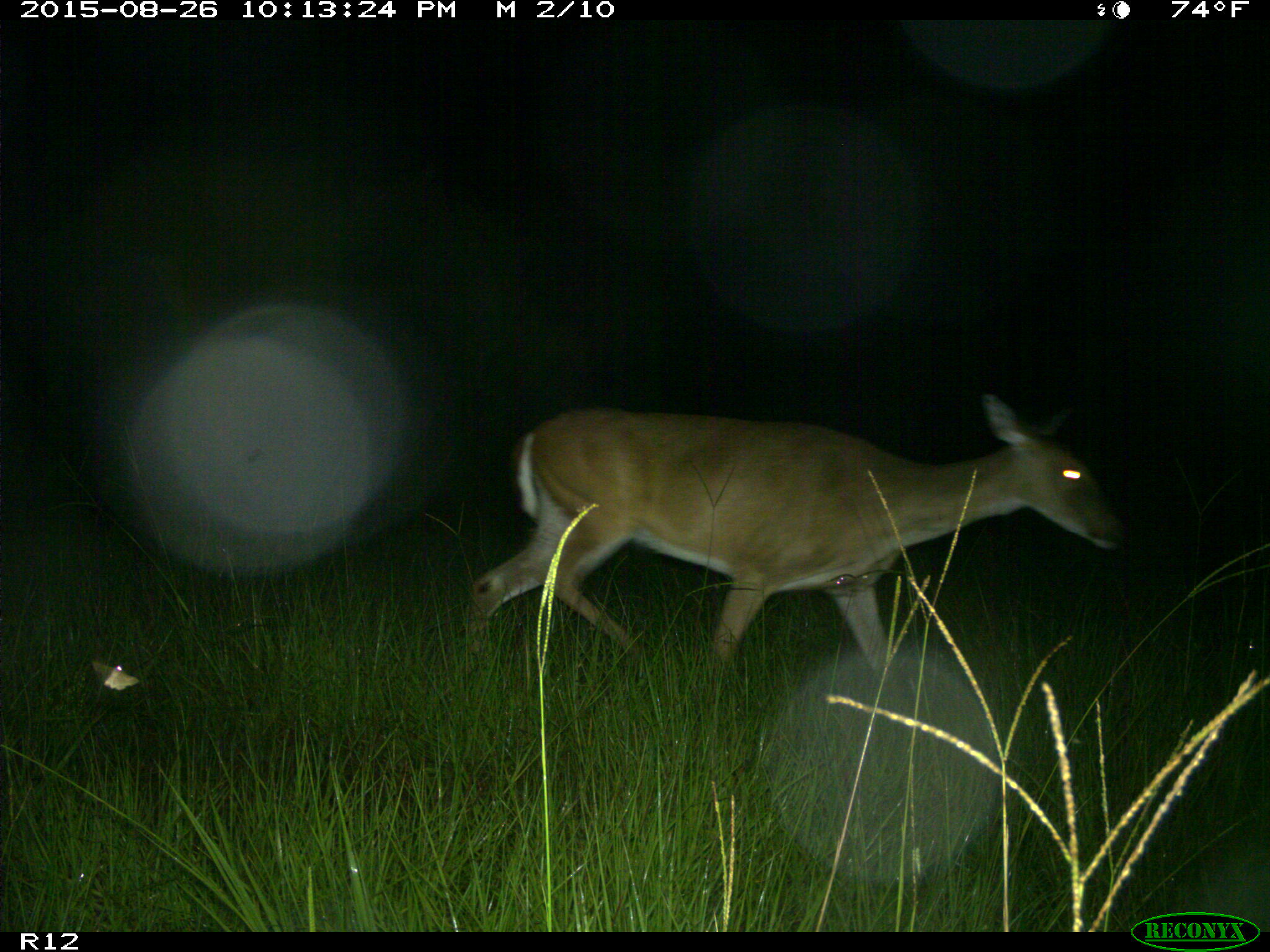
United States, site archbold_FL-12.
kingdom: Animalia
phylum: Chordata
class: Mammalia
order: Artiodactyla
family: Cervidae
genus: Odocoileus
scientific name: Odocoileus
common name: deer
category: unidentified deer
Unidentified deer (deer) (Odocoileus).